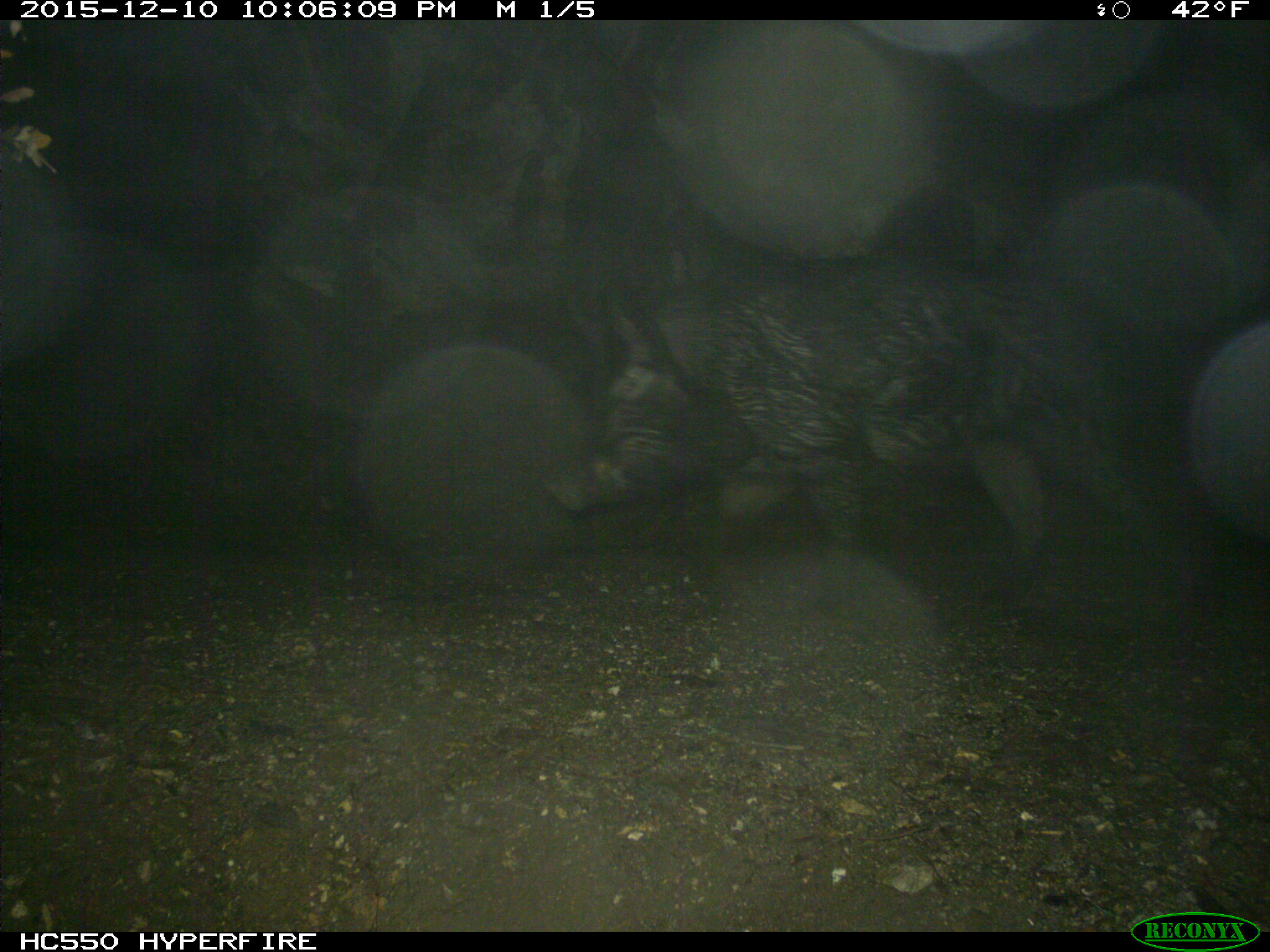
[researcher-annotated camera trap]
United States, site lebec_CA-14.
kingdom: Animalia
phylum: Chordata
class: Mammalia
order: Artiodactyla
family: Suidae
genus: Sus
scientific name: Sus scrofa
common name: wild boar